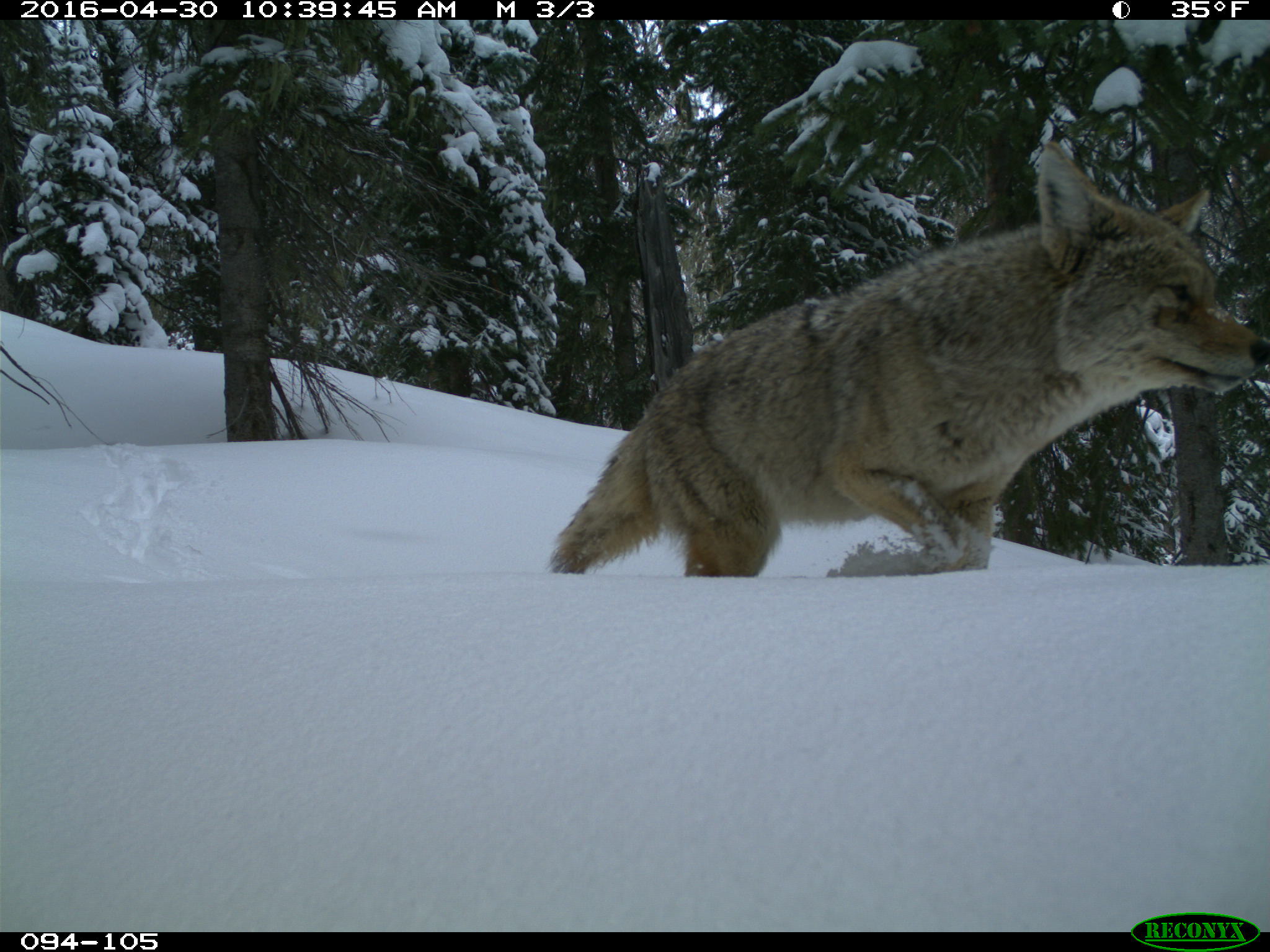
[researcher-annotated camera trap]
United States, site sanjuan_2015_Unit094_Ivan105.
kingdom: Animalia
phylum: Chordata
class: Mammalia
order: Carnivora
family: Canidae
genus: Canis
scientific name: Canis latrans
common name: coyote